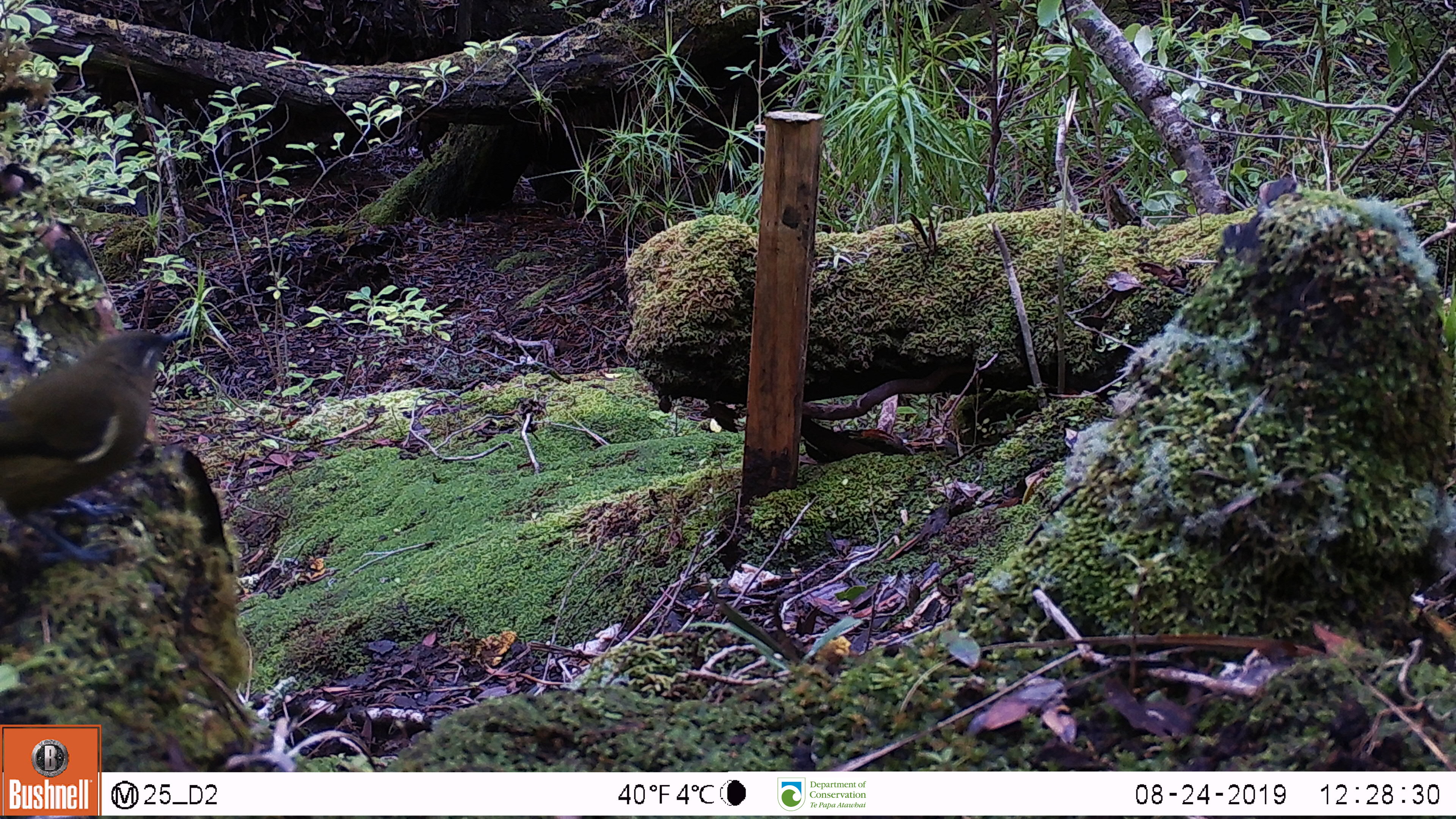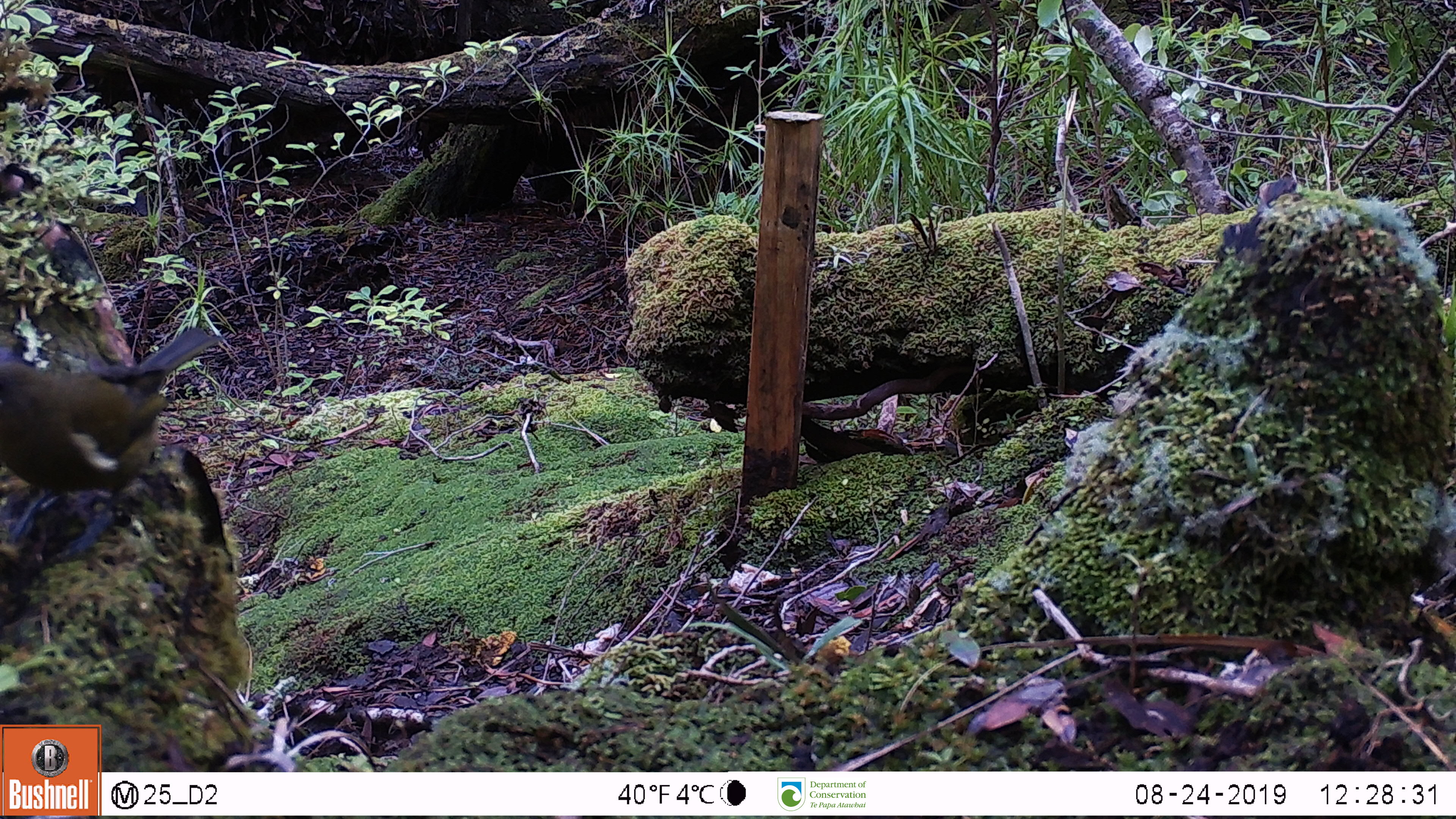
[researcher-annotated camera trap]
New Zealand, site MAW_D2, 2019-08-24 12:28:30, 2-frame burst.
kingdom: Animalia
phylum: Chordata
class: Aves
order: Passeriformes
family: Meliphagidae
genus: Anthornis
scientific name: Anthornis melanura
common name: new zealand bellbird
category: bellbird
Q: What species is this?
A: Bellbird (new zealand bellbird) (Anthornis melanura).